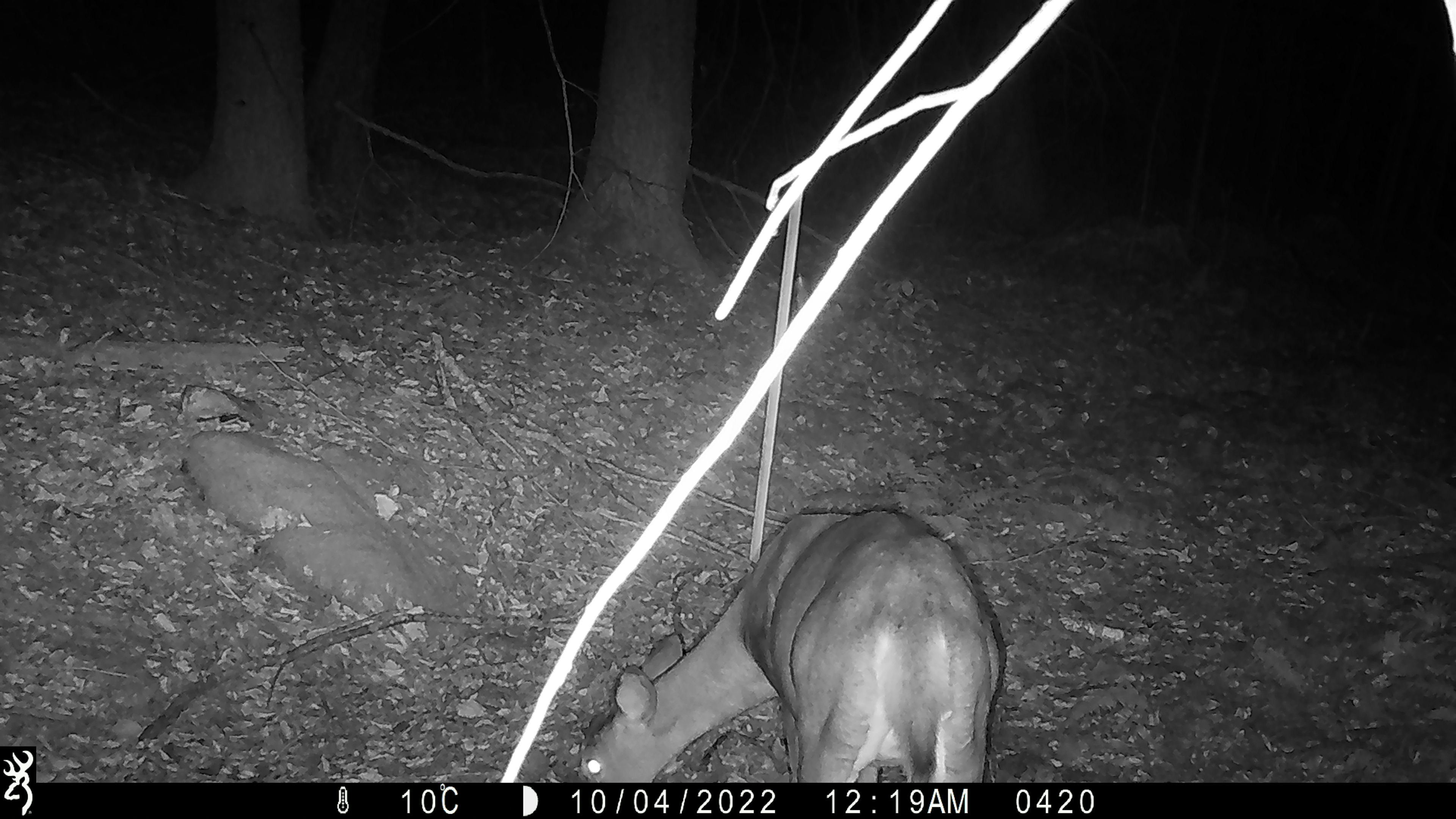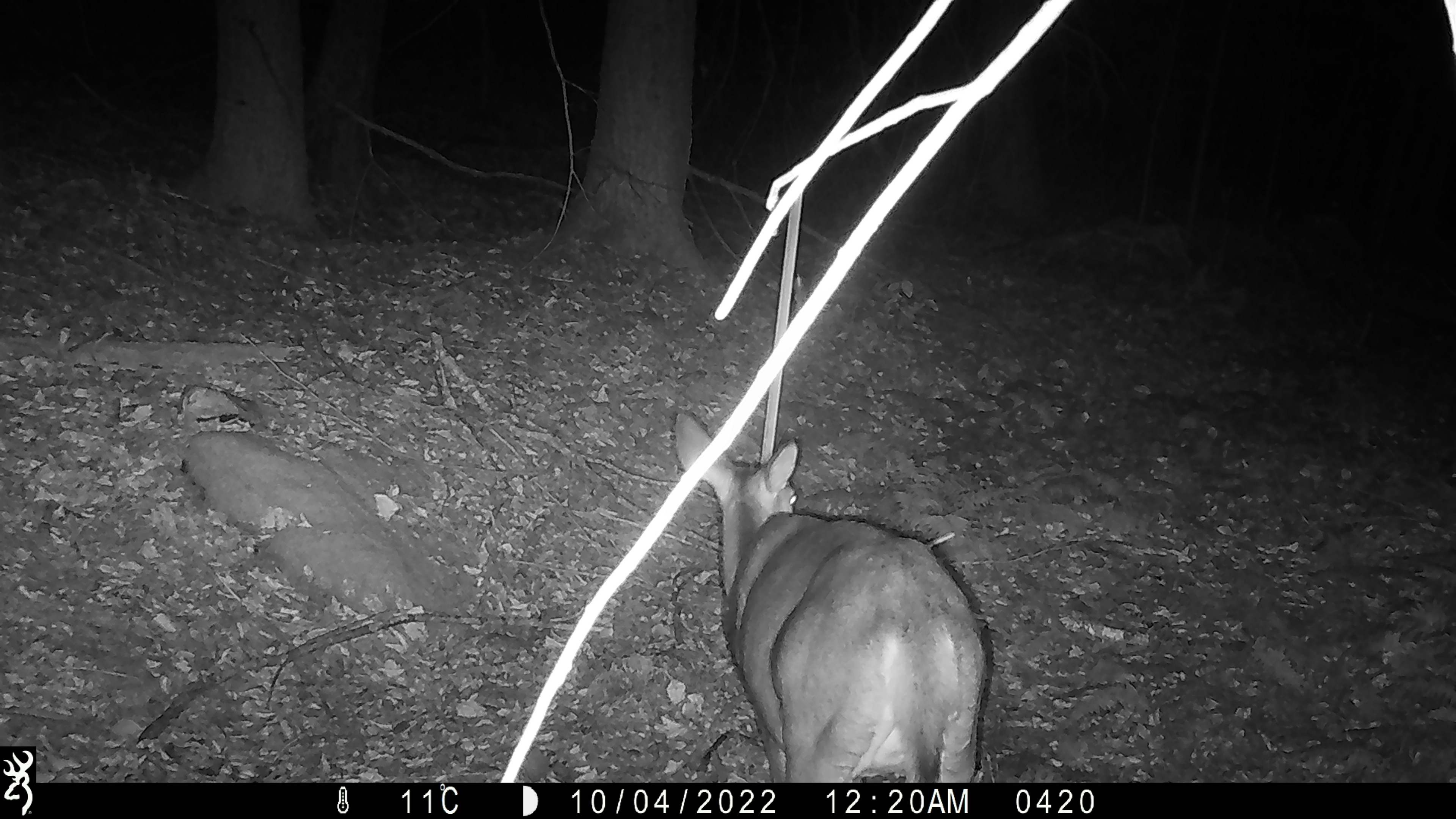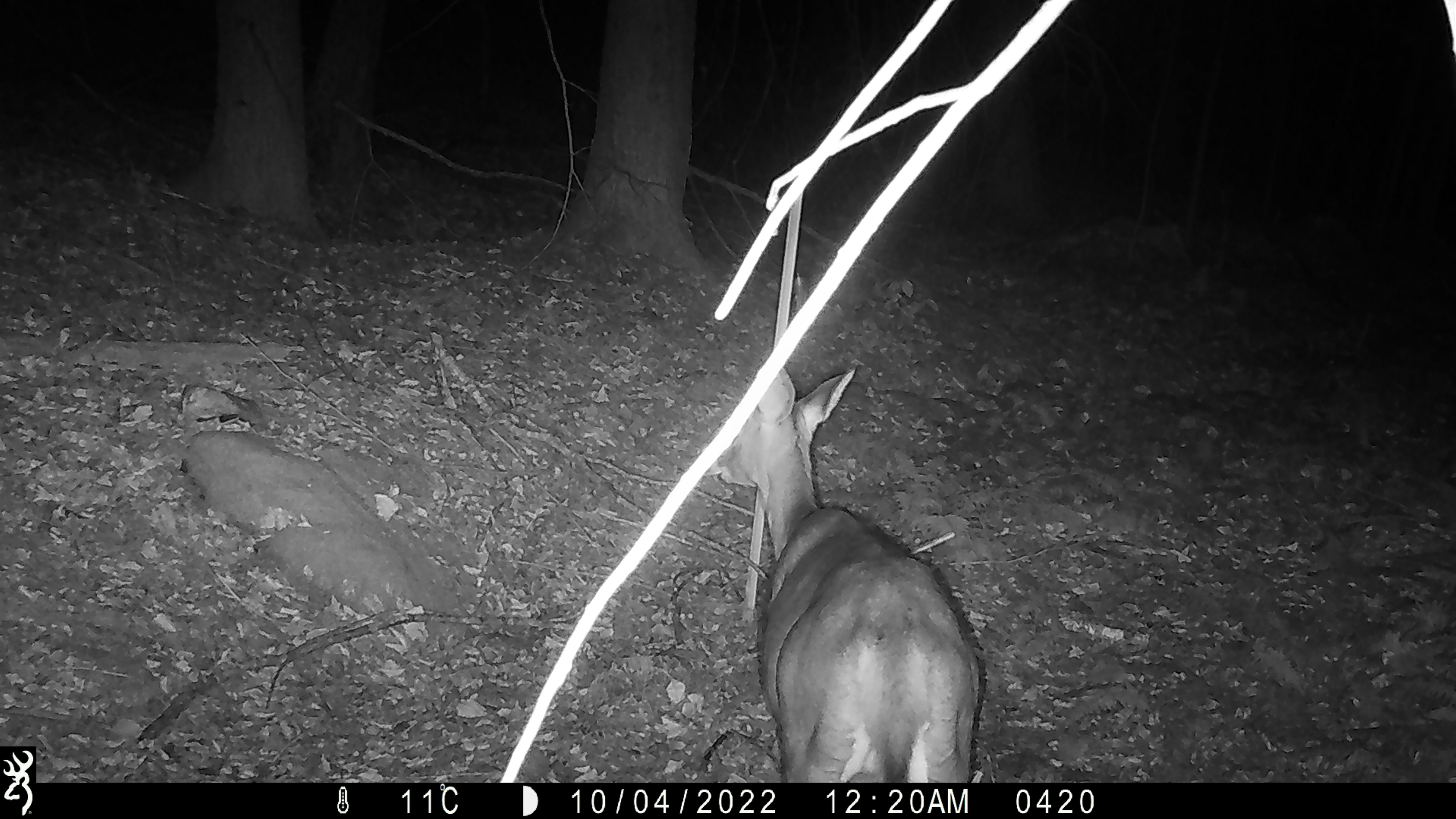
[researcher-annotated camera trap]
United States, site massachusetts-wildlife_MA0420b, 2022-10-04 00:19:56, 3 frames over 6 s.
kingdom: Animalia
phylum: Chordata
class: Mammalia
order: Artiodactyla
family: Cervidae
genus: Odocoileus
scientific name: Odocoileus virginianus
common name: white-tailed deer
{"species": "white-tailed deer (Odocoileus virginianus)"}